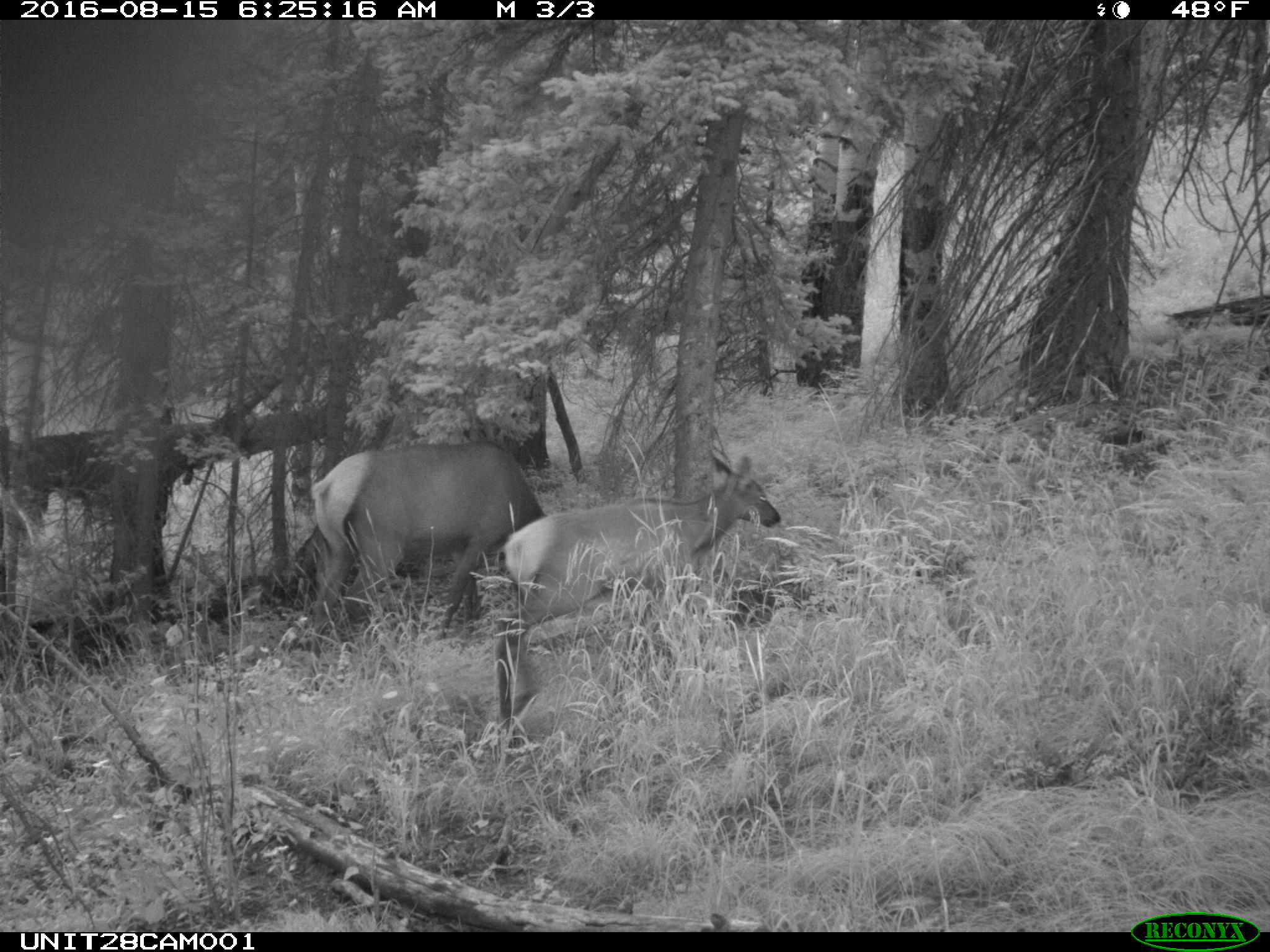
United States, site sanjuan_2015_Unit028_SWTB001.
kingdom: Animalia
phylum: Chordata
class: Mammalia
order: Artiodactyla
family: Cervidae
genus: Cervus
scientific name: Cervus elaphus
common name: red deer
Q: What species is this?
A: Cervus elaphus (red deer).